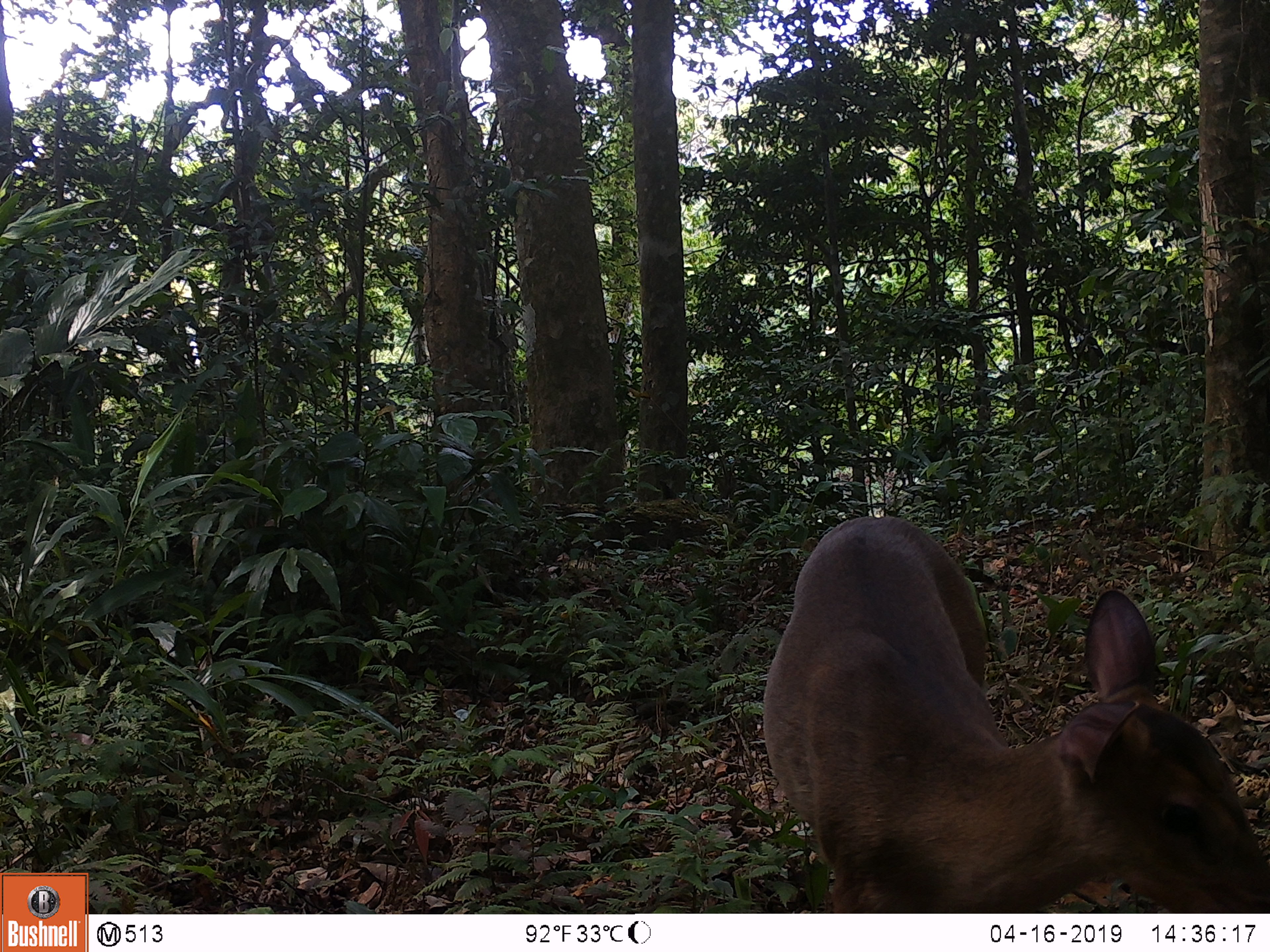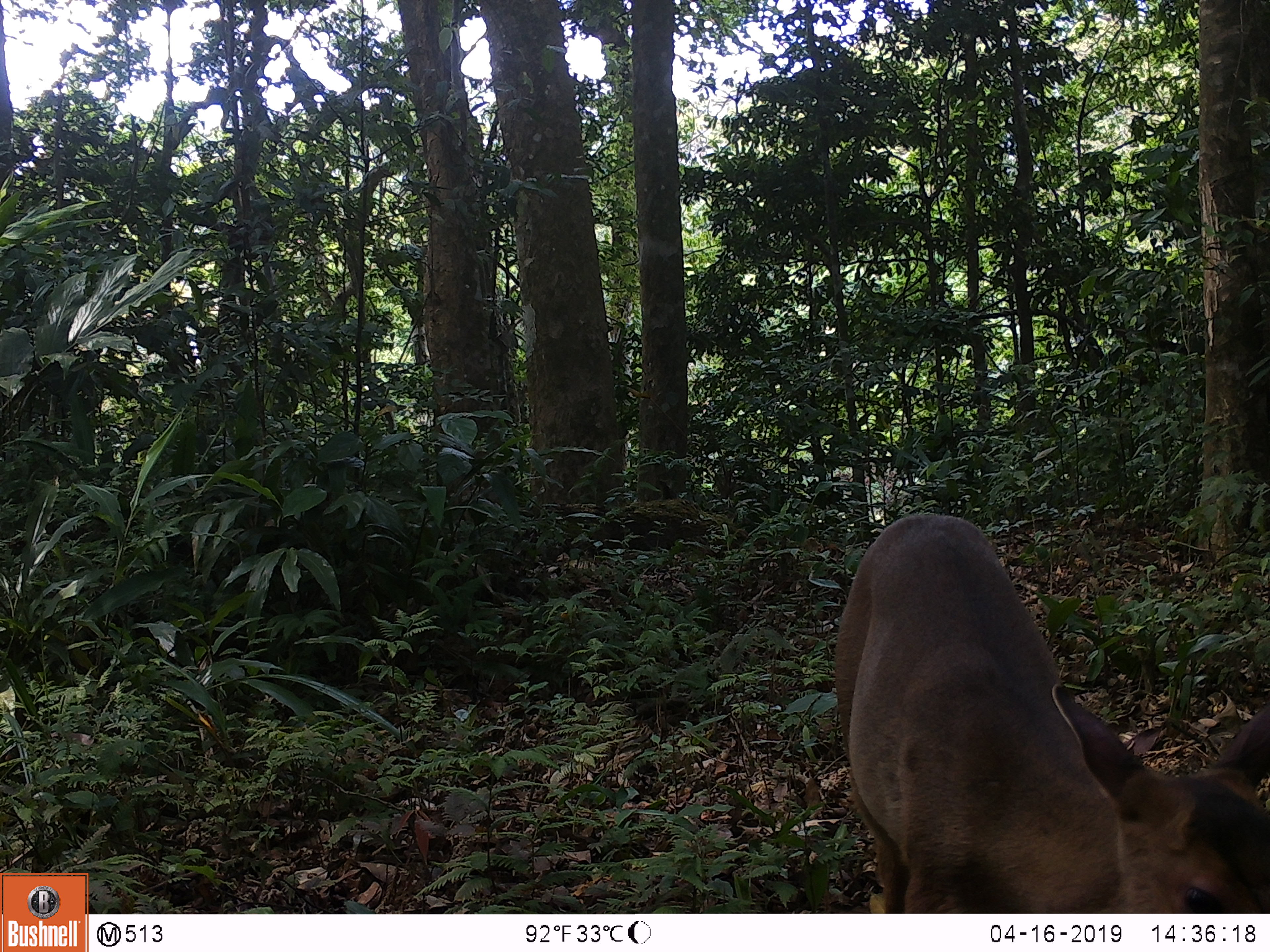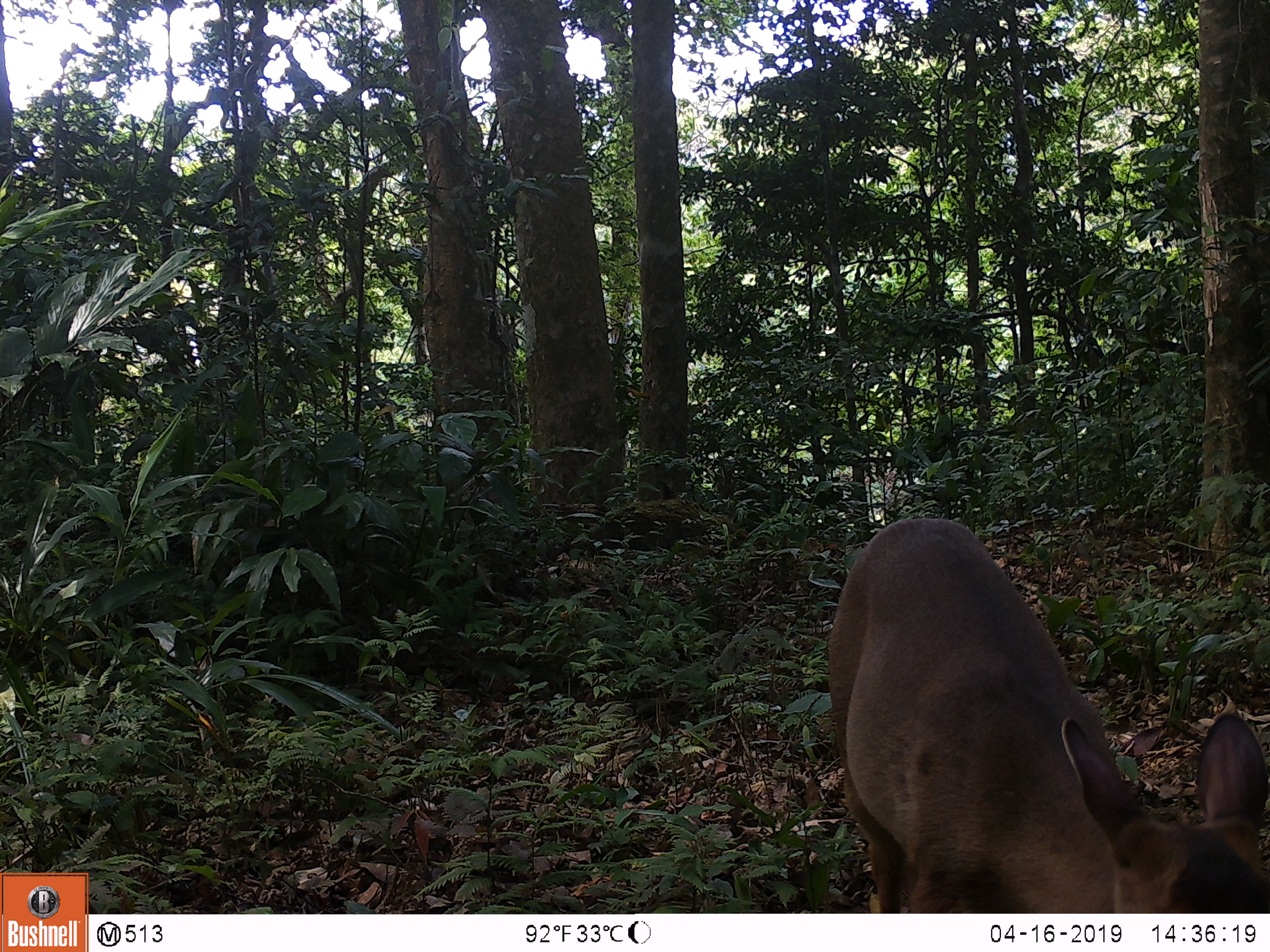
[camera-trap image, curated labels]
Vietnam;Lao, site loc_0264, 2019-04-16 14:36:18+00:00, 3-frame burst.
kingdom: Animalia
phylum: Chordata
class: Mammalia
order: Artiodactyla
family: Cervidae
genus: Muntiacus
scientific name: Muntiacus vuquangensis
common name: large-antlered muntjac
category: large antlered muntjac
Large antlered muntjac (large-antlered muntjac) (Muntiacus vuquangensis). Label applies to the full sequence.